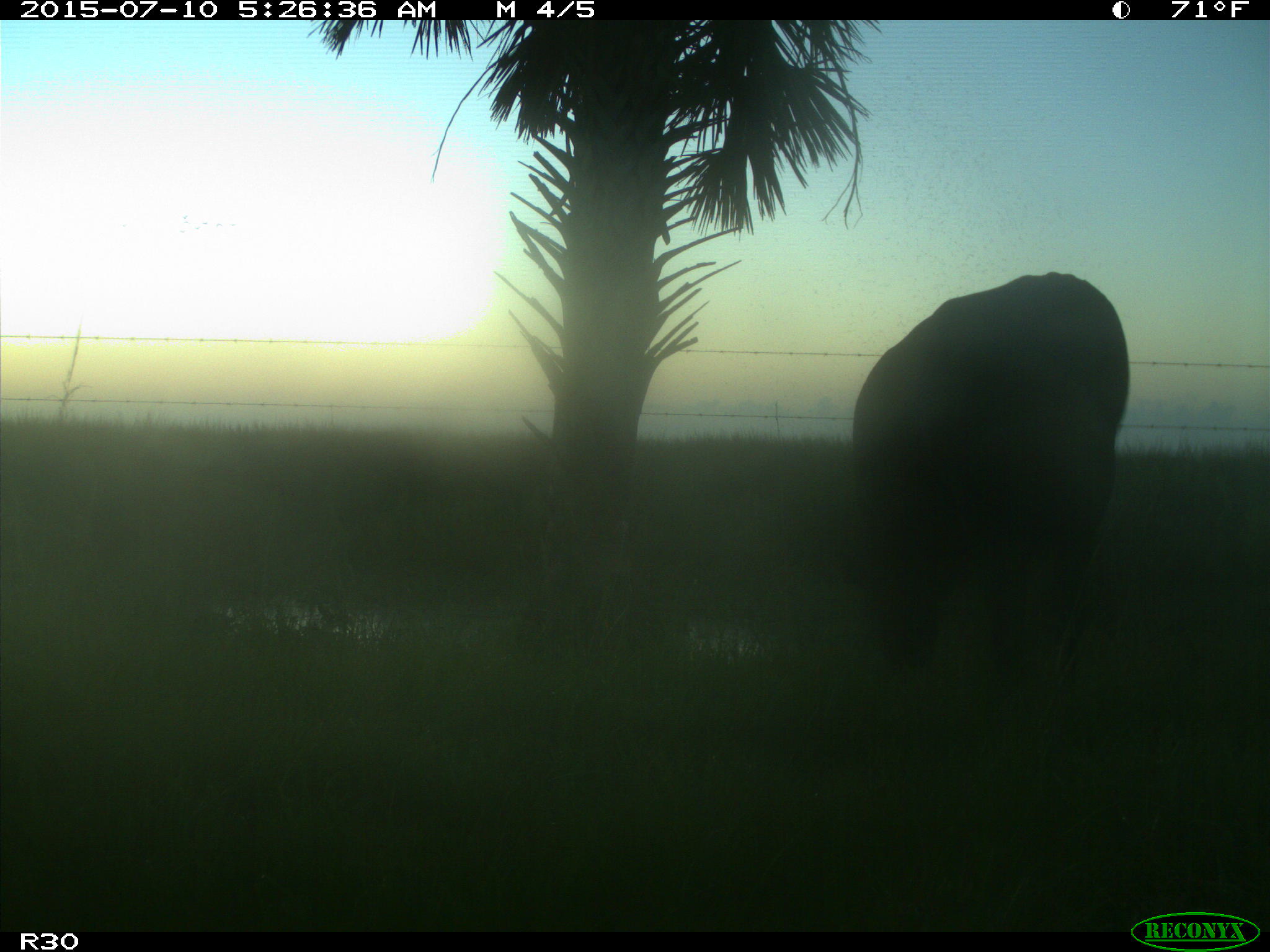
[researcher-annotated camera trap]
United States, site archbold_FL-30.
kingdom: Animalia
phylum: Chordata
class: Mammalia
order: Artiodactyla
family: Bovidae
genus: Bos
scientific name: Bos taurus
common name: domestic cow